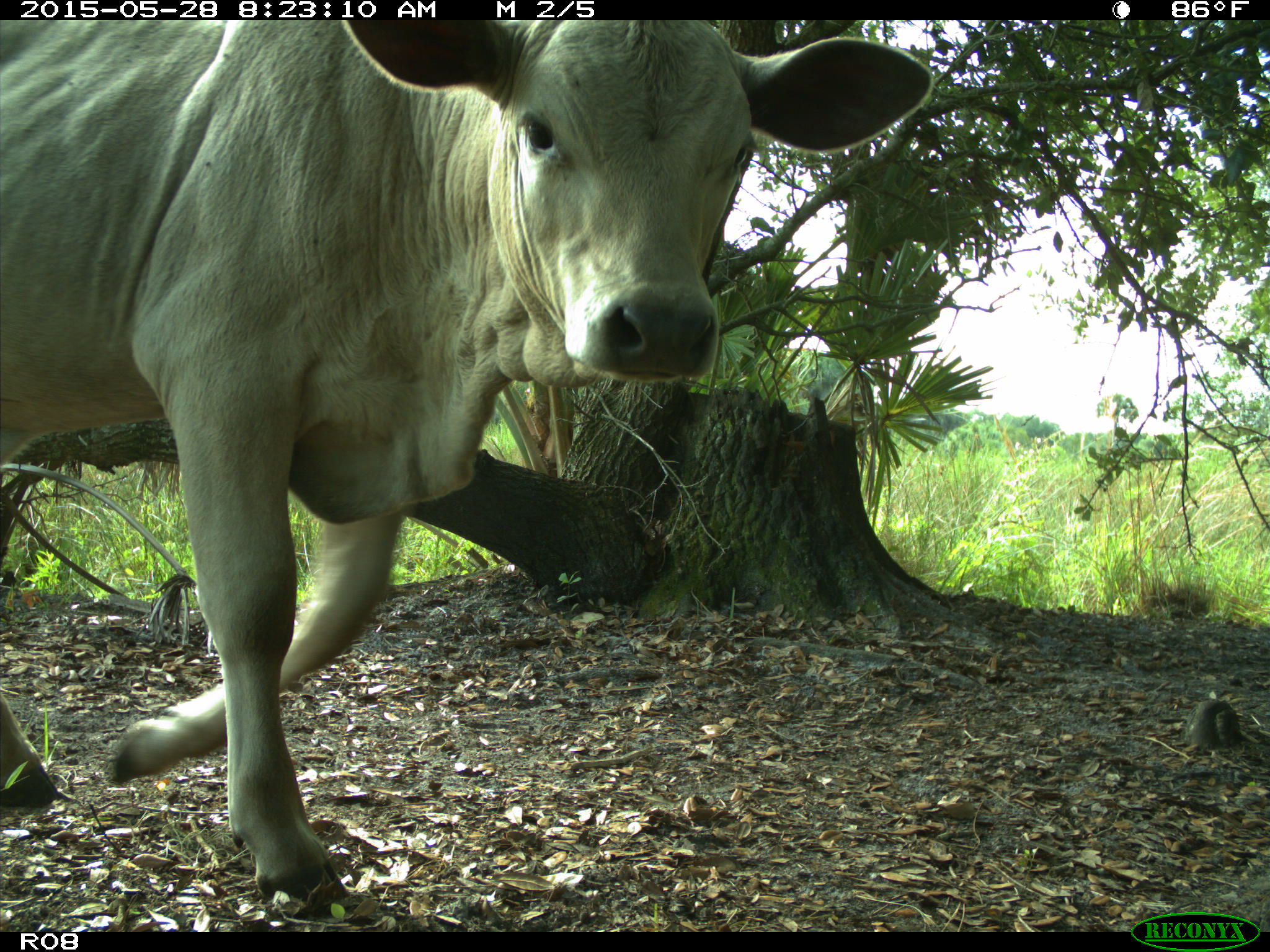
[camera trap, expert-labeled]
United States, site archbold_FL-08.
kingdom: Animalia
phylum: Chordata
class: Mammalia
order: Artiodactyla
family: Bovidae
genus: Bos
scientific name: Bos taurus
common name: domestic cow